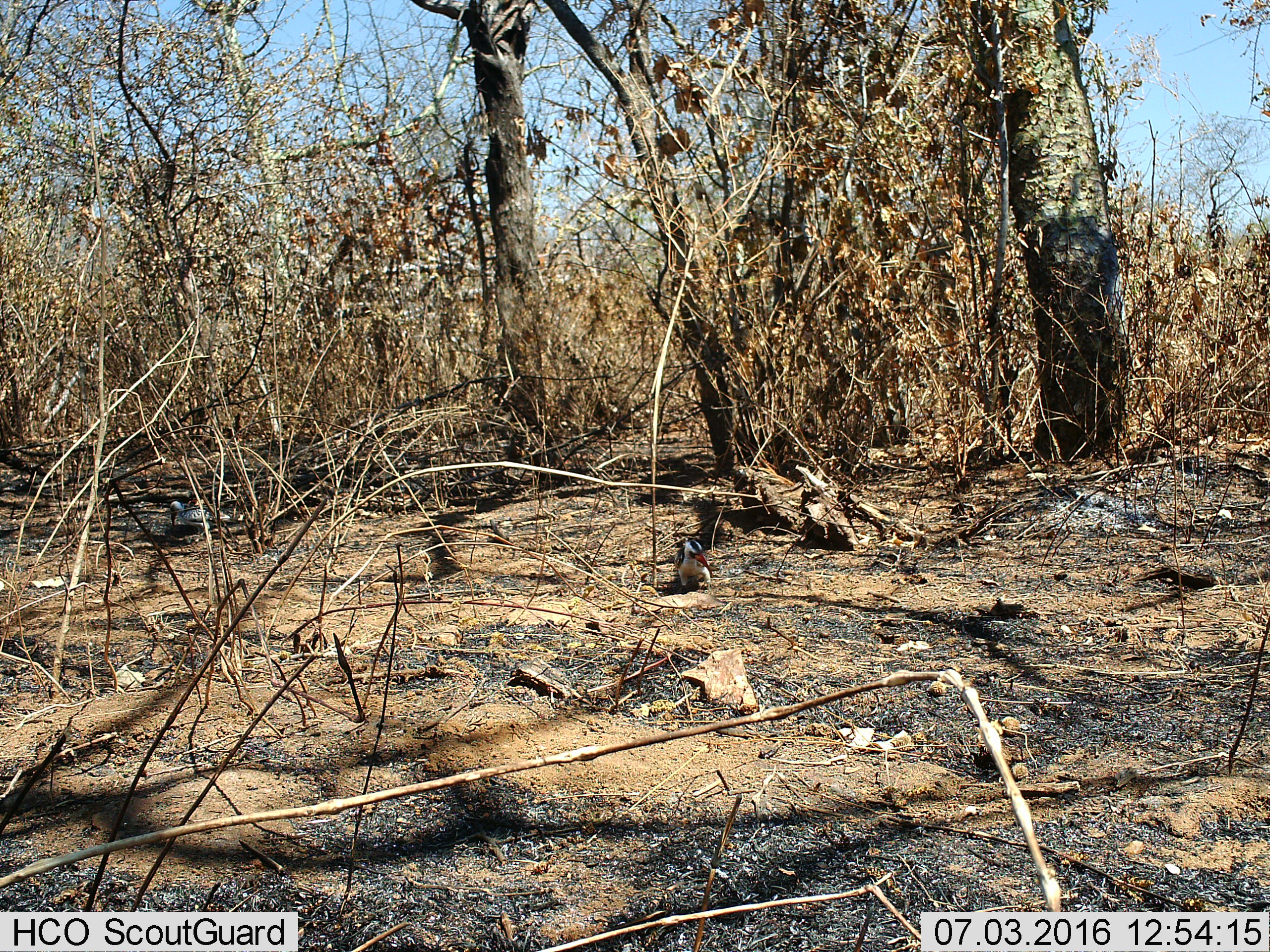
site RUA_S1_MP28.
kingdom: Animalia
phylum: Chordata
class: Aves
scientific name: Aves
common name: bird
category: birdother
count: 2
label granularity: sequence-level